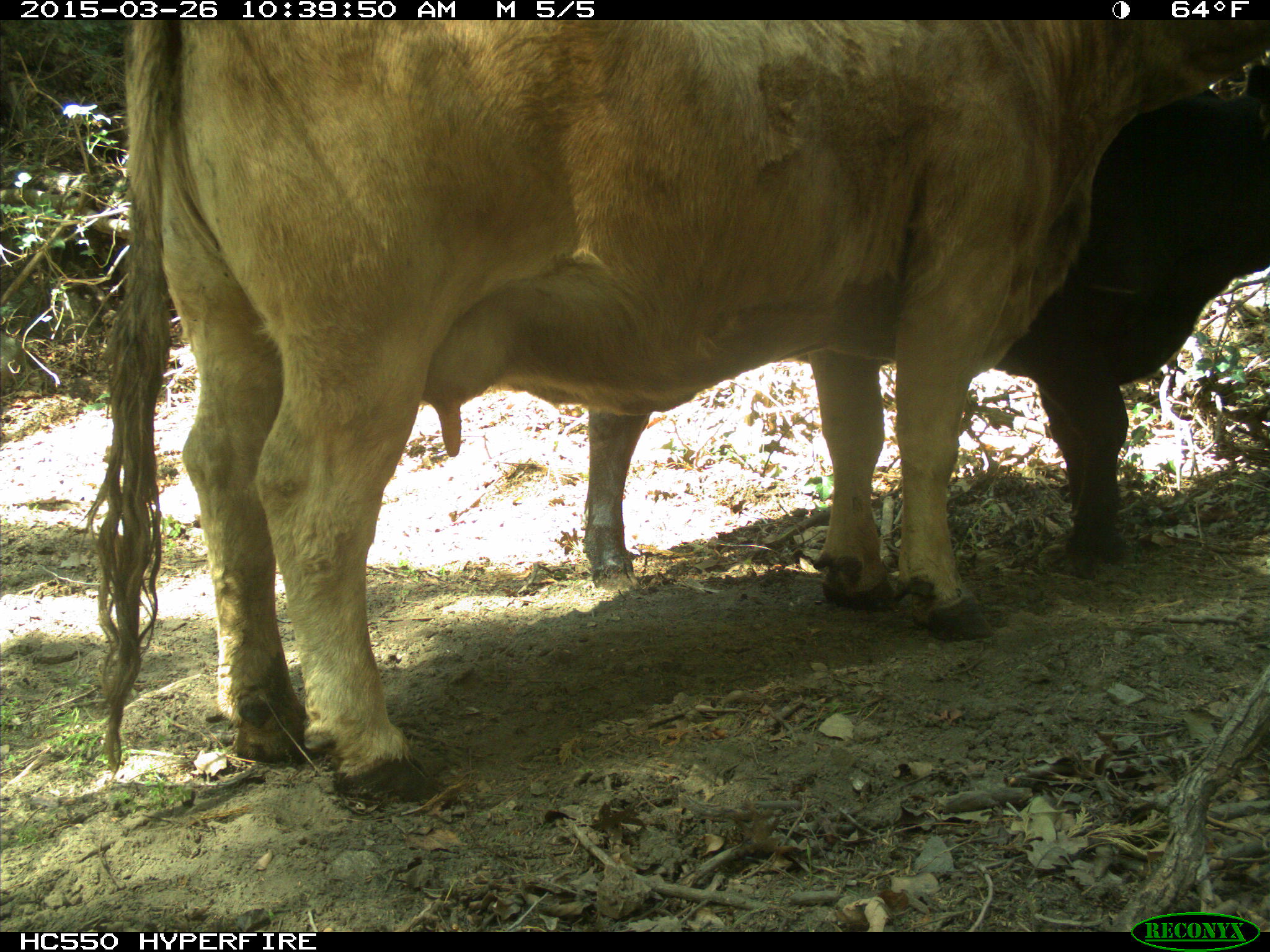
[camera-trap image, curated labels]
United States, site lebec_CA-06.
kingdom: Animalia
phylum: Chordata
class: Mammalia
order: Artiodactyla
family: Bovidae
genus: Bos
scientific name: Bos taurus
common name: domestic cow